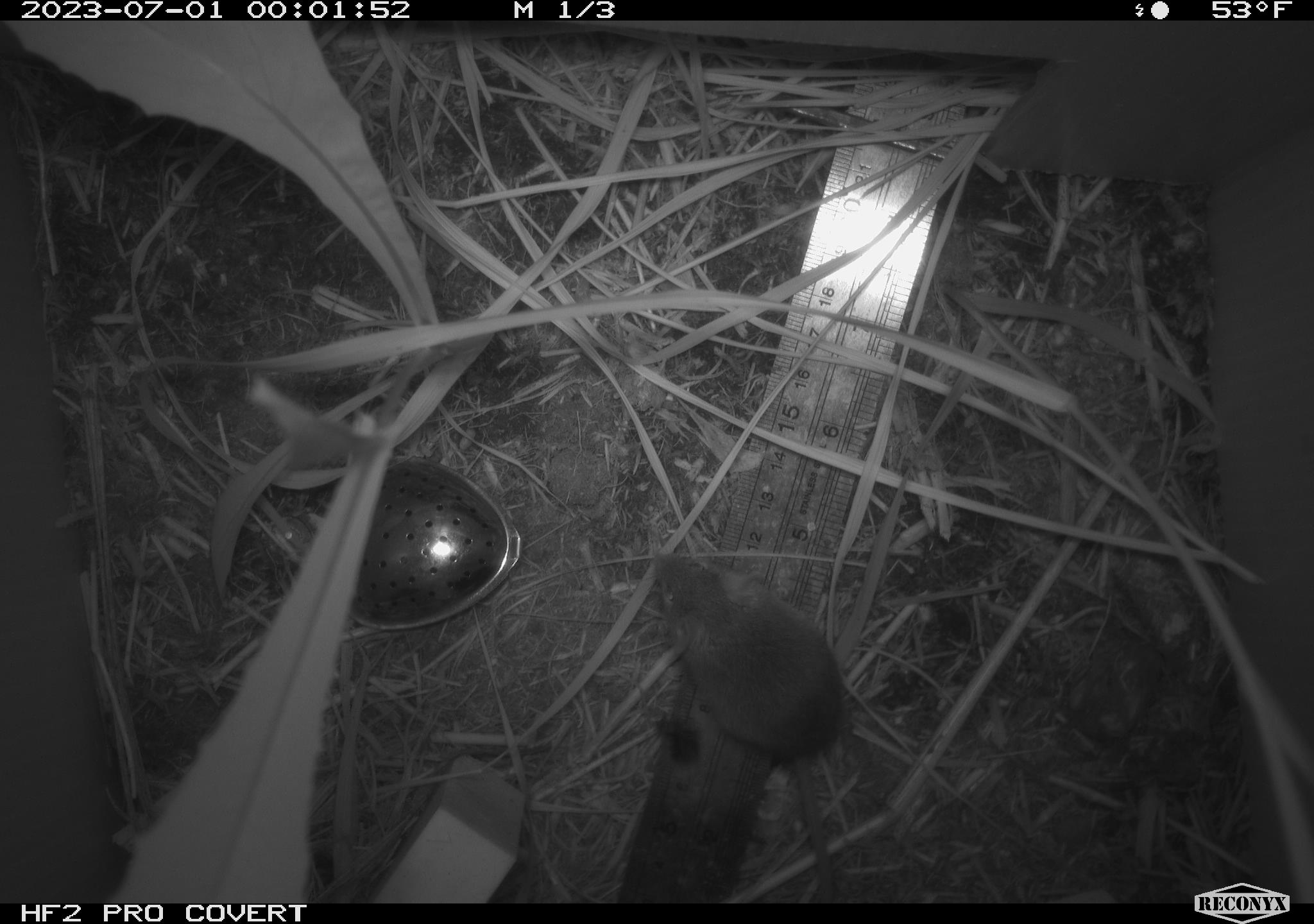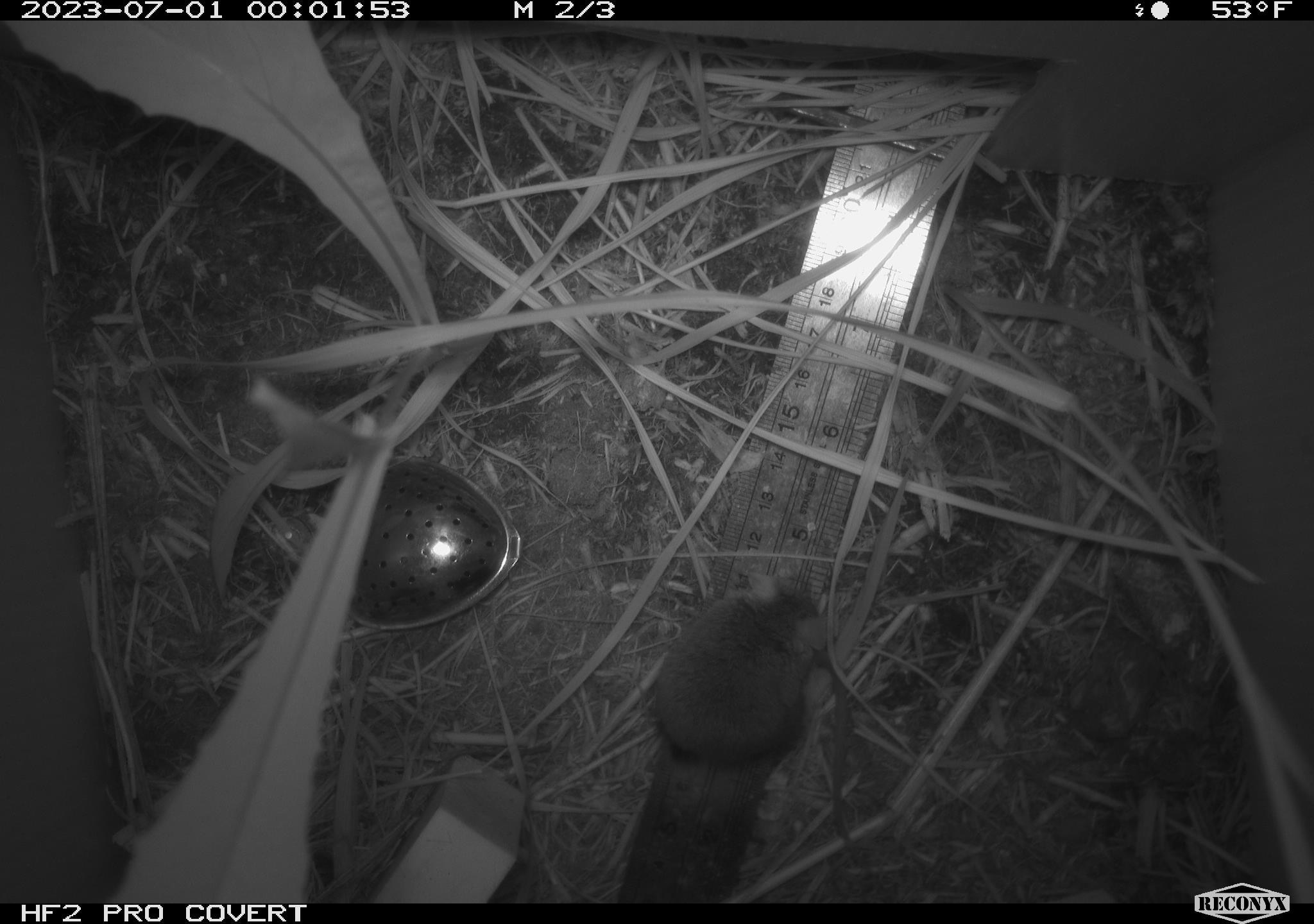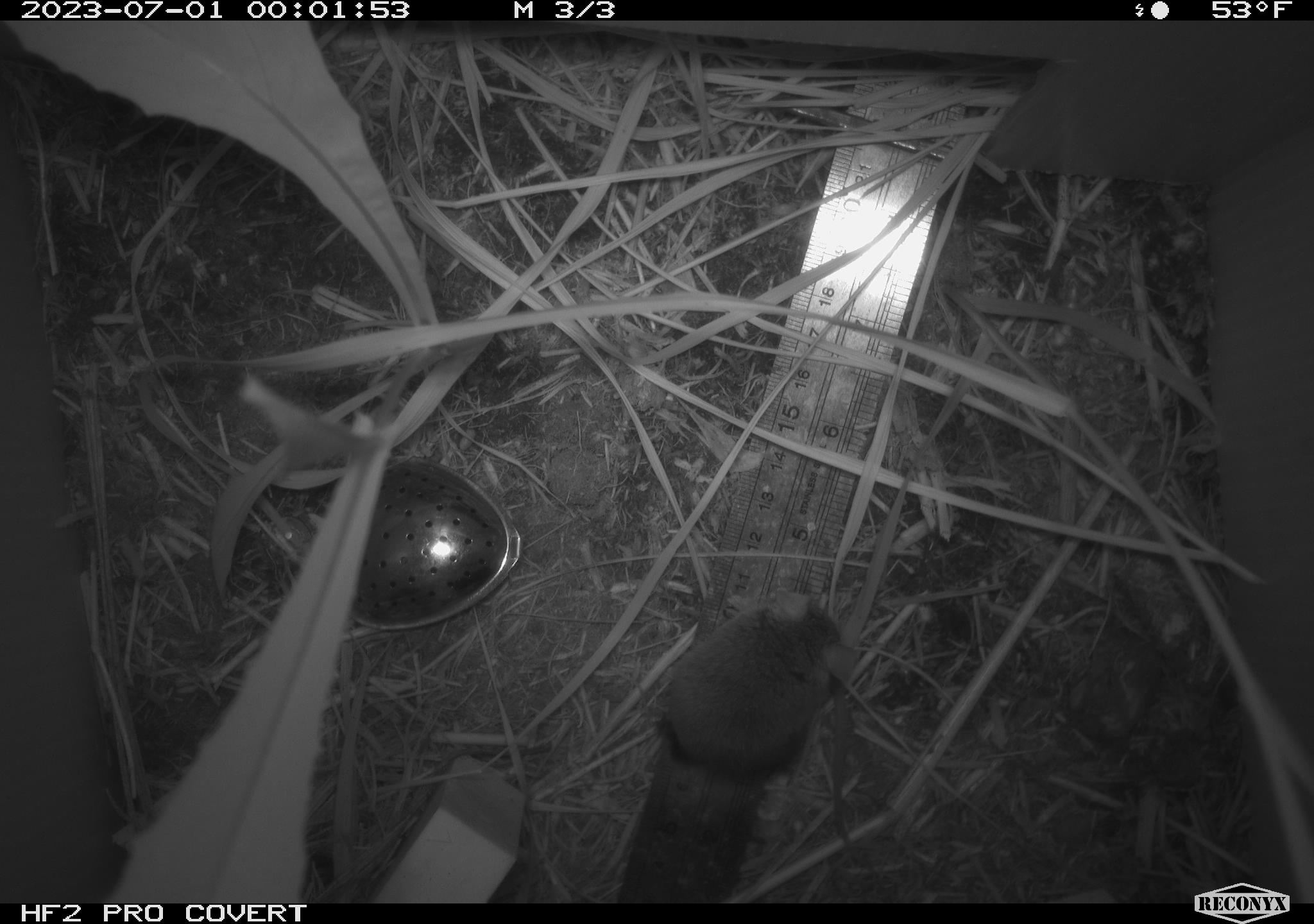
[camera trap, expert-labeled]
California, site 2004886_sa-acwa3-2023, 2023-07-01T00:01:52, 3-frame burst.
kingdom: Animalia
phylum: Chordata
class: Mammalia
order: Rodentia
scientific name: Rodentia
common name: mouse species